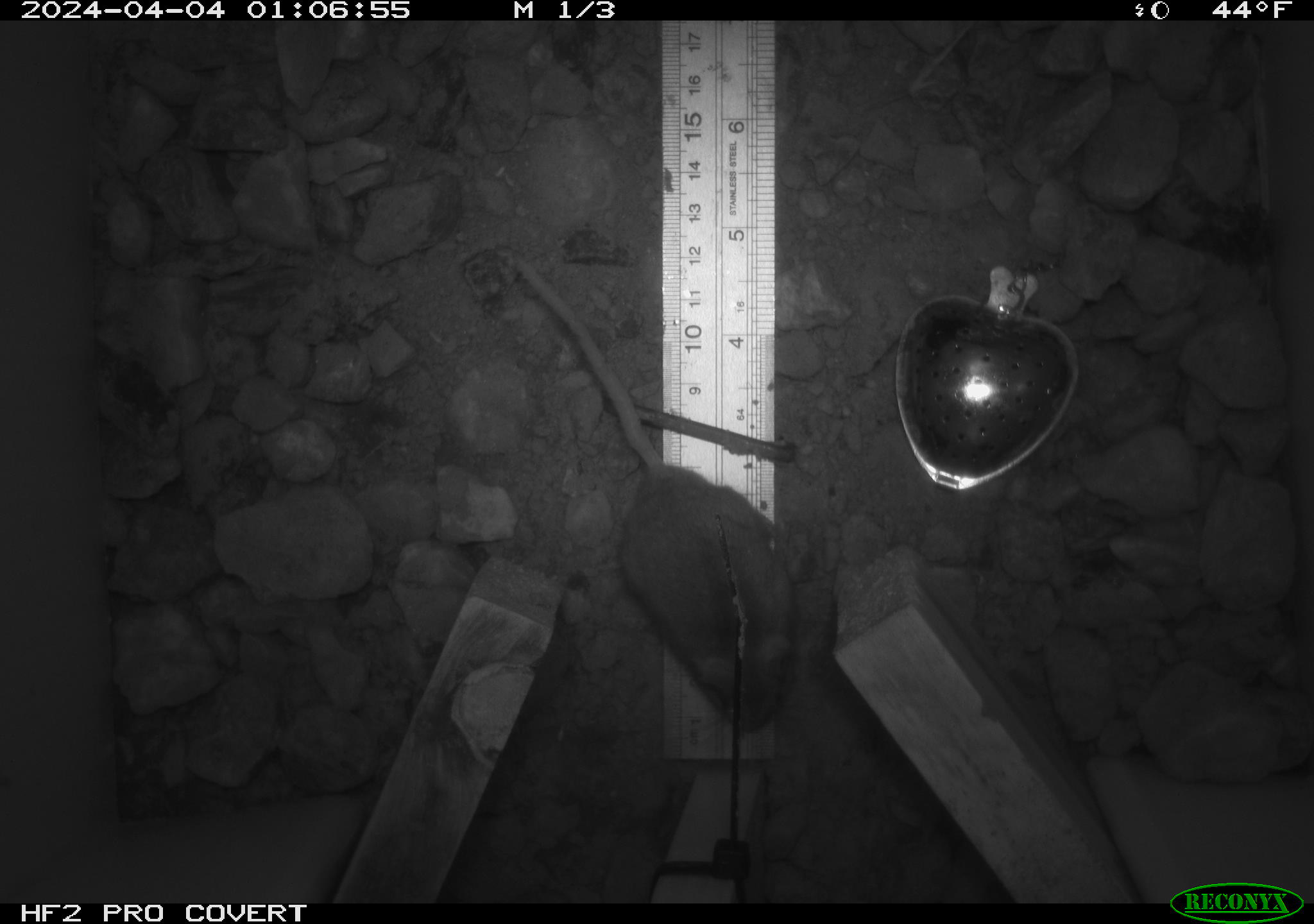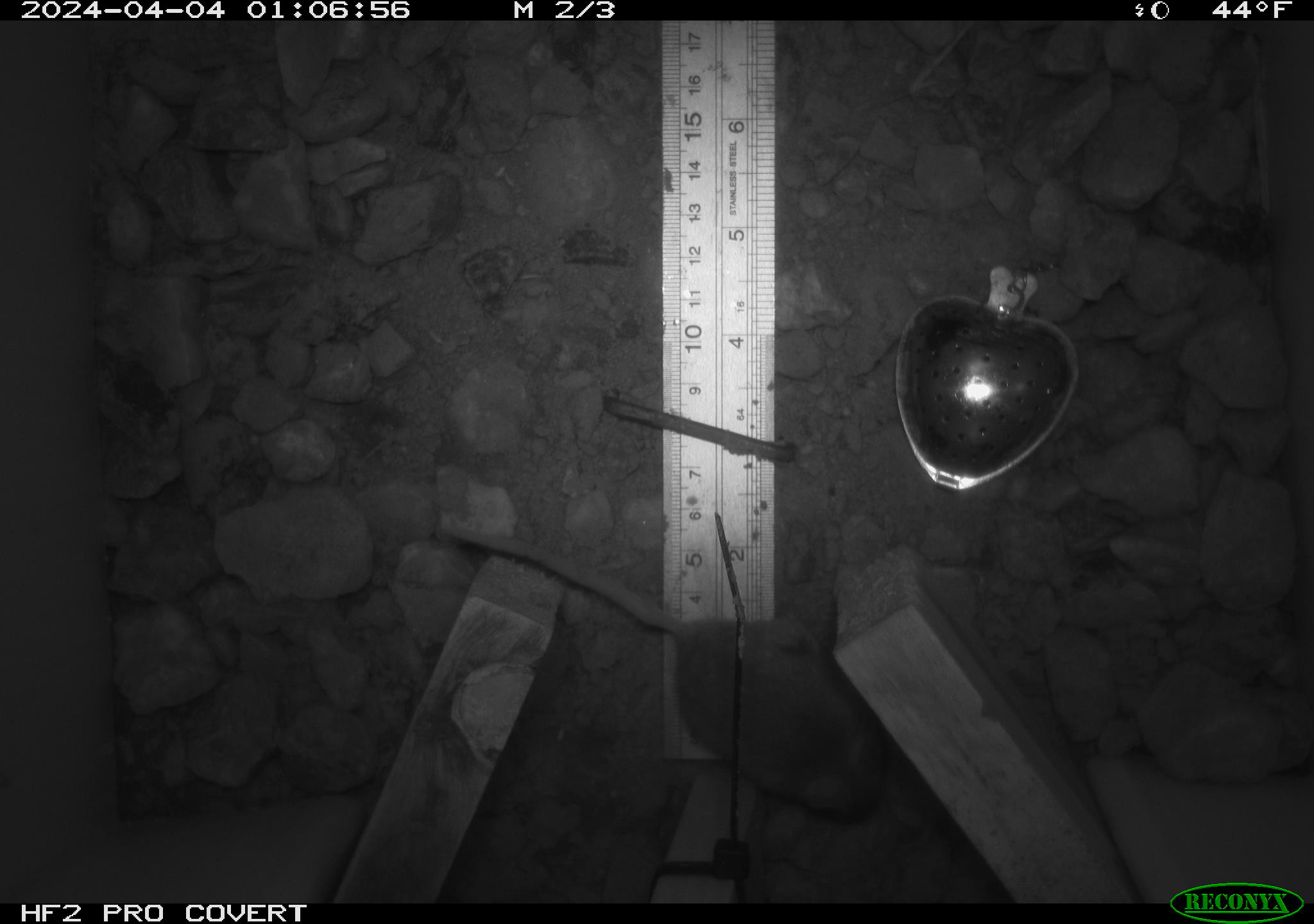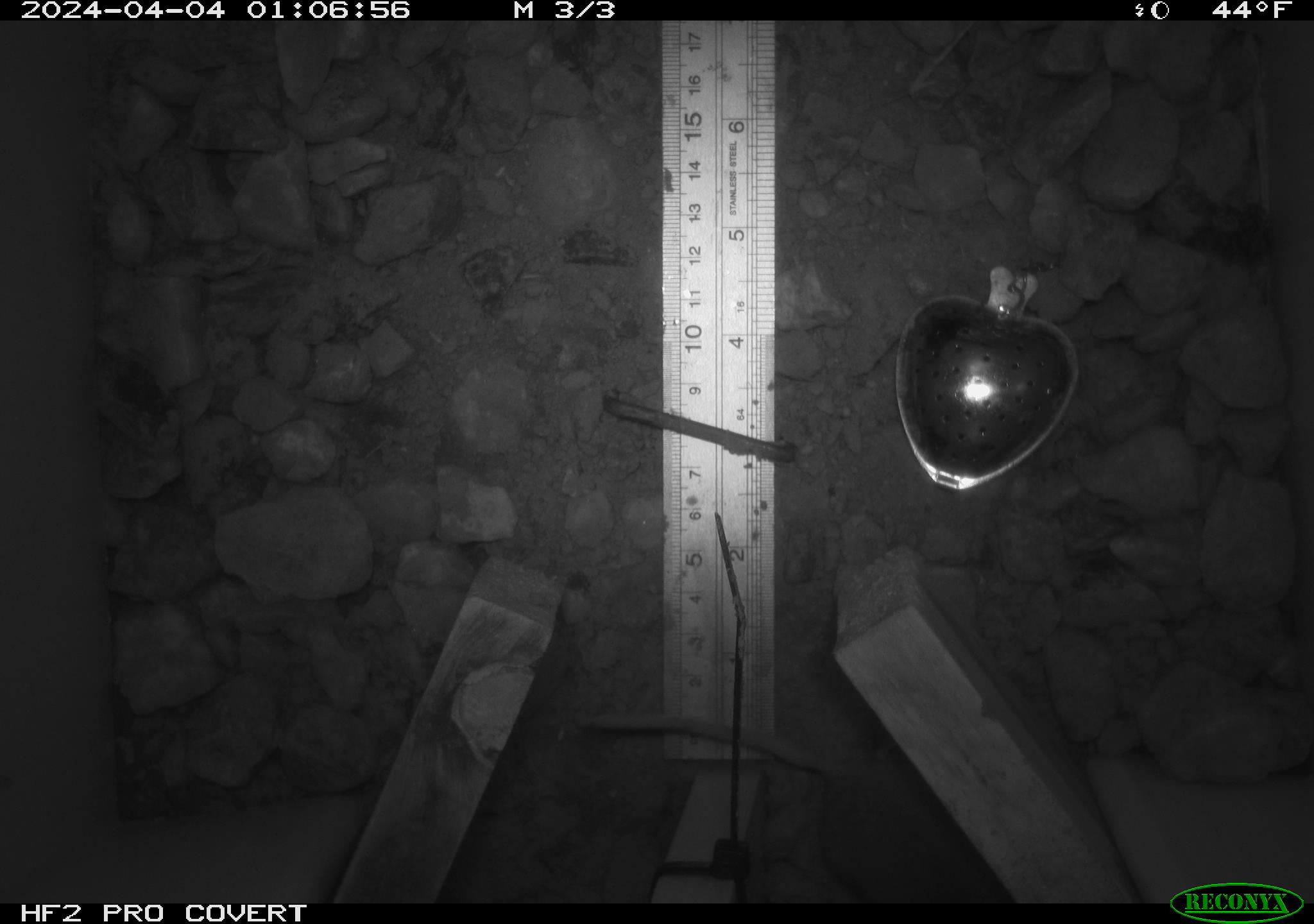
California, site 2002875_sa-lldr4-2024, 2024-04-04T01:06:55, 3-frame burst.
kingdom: Animalia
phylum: Chordata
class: Mammalia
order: Rodentia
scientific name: Rodentia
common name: mouse species